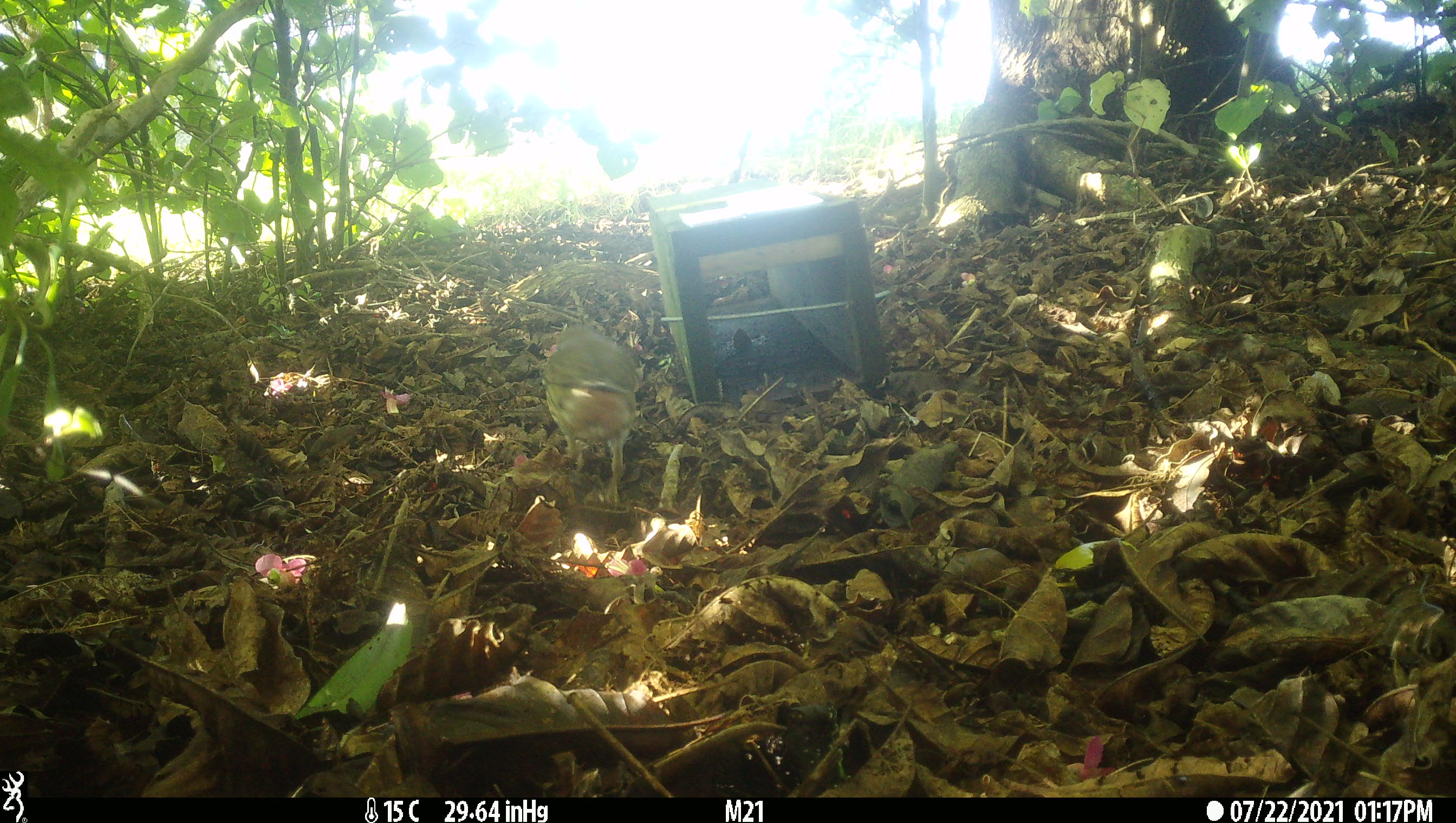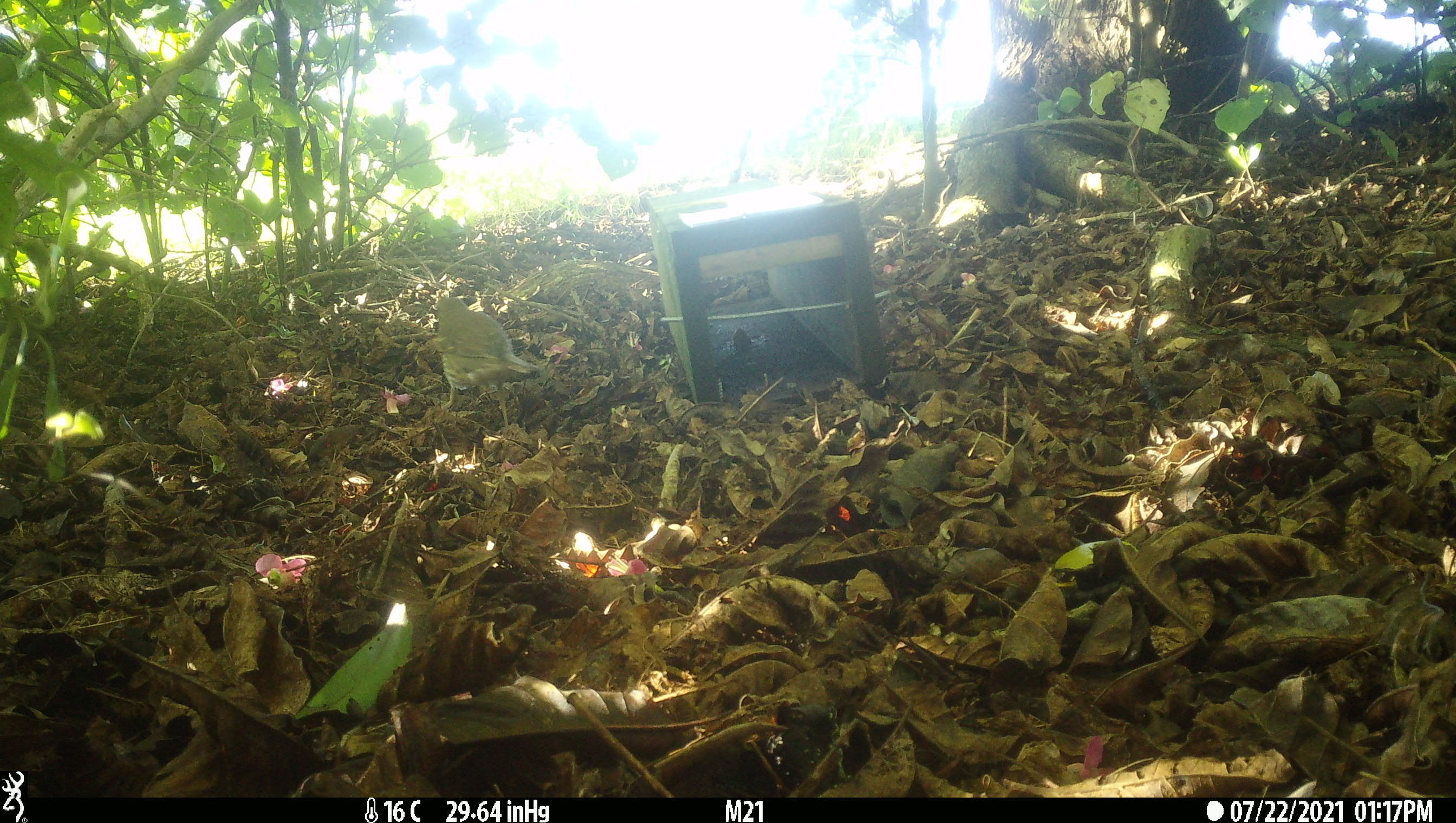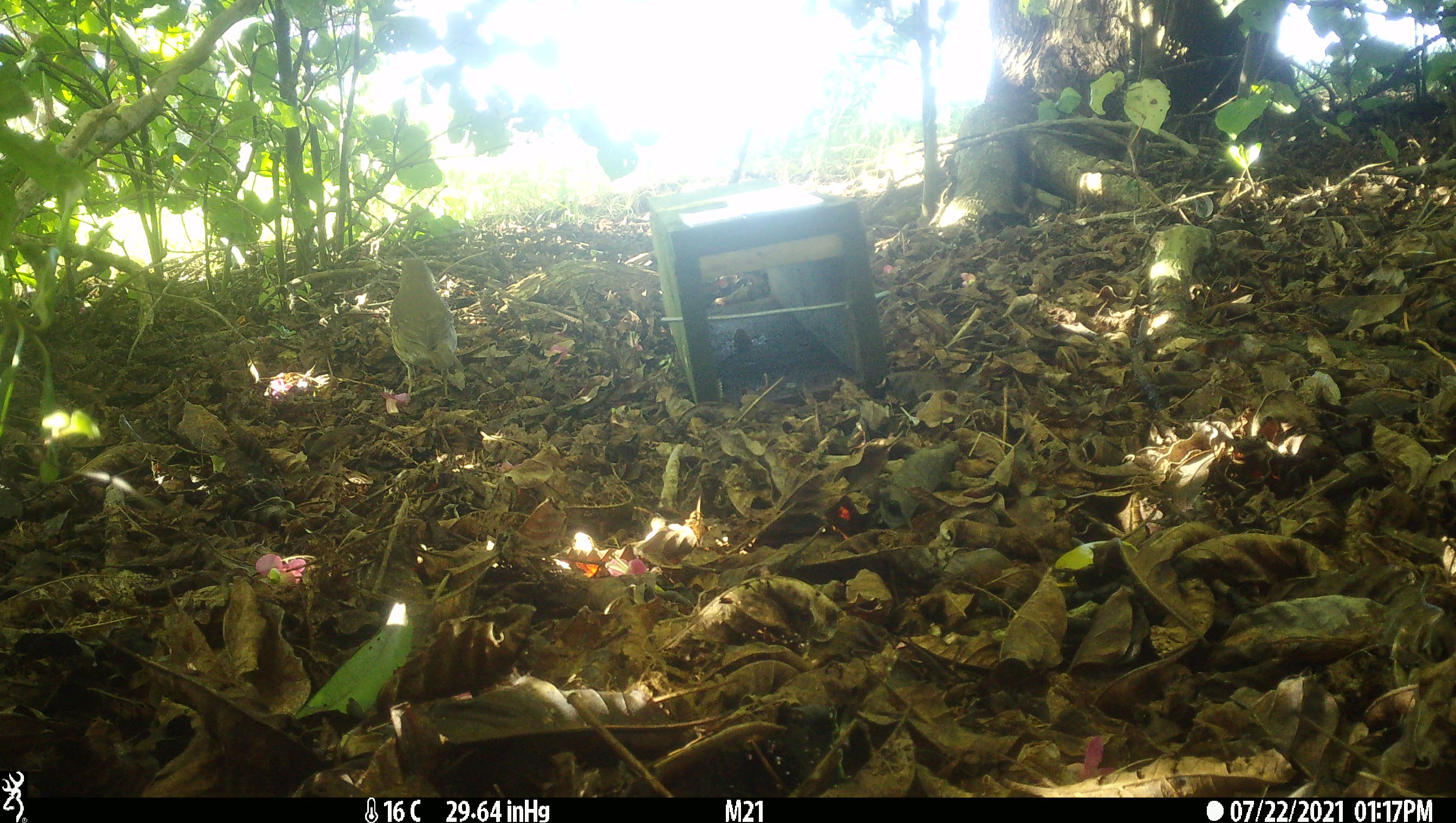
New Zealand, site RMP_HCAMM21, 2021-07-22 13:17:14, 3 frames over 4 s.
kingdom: Animalia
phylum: Chordata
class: Aves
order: Passeriformes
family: Turdidae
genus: Turdus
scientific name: Turdus philomelos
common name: song thrush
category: thrush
Thrush (song thrush) (Turdus philomelos).